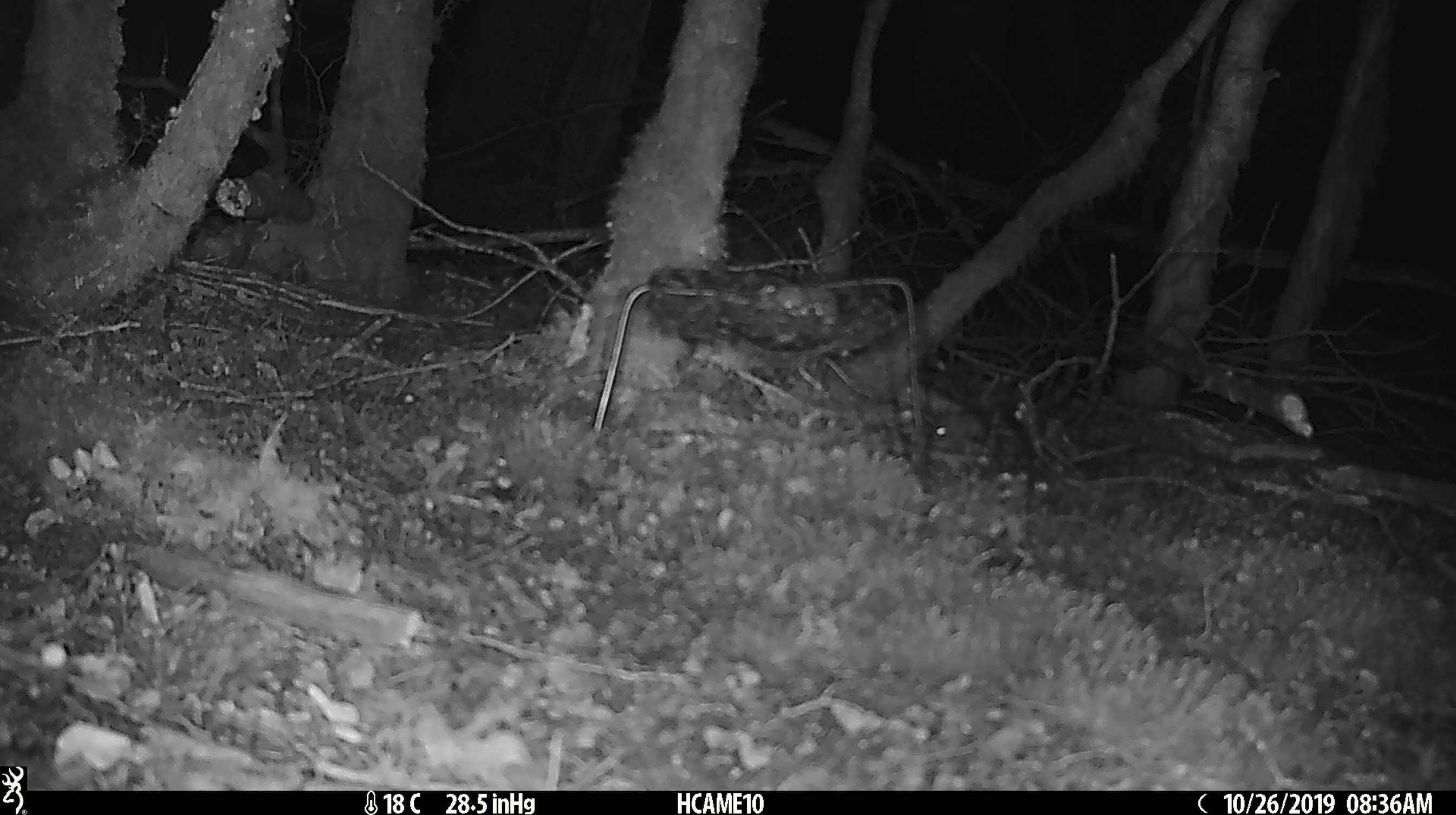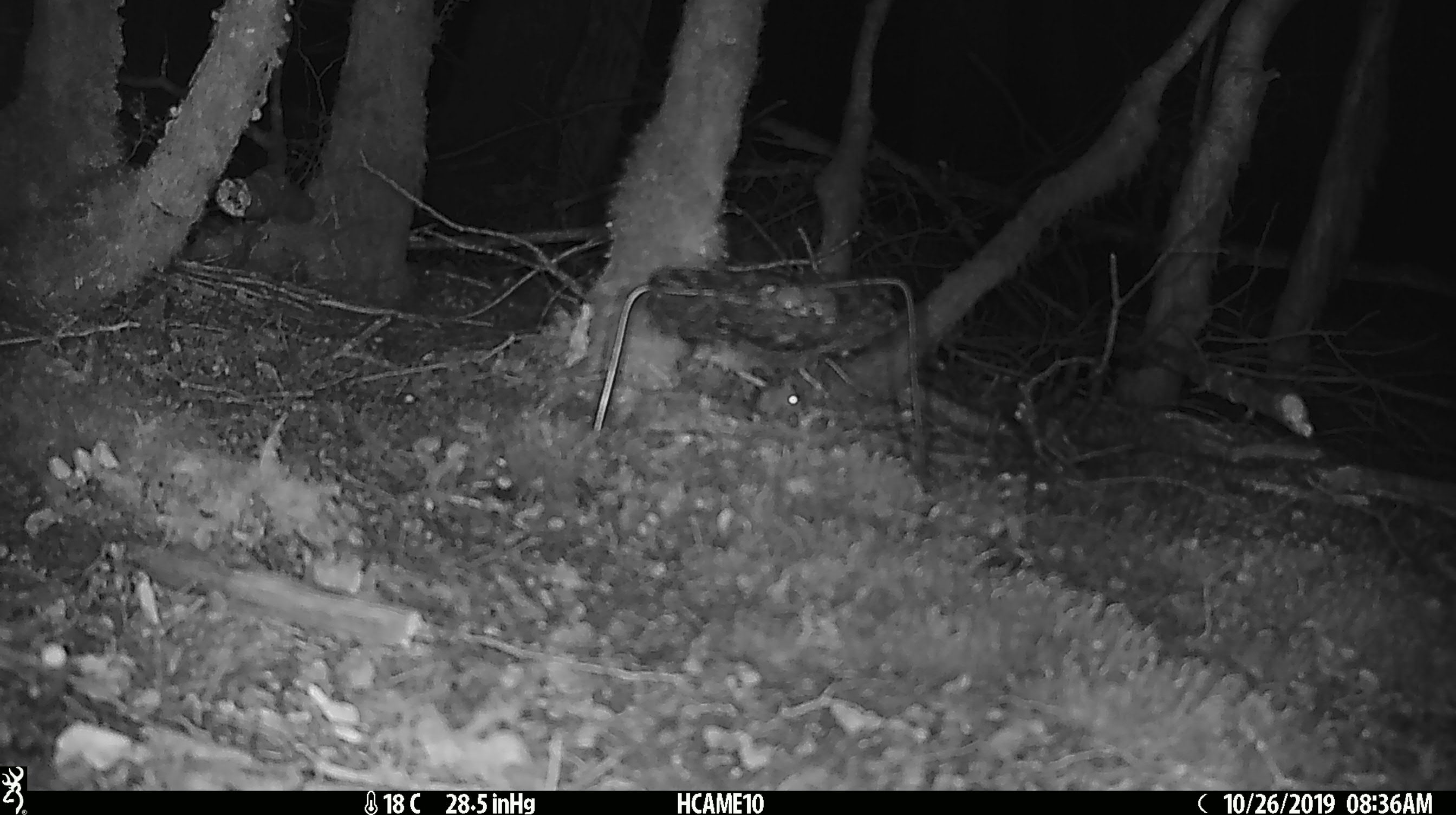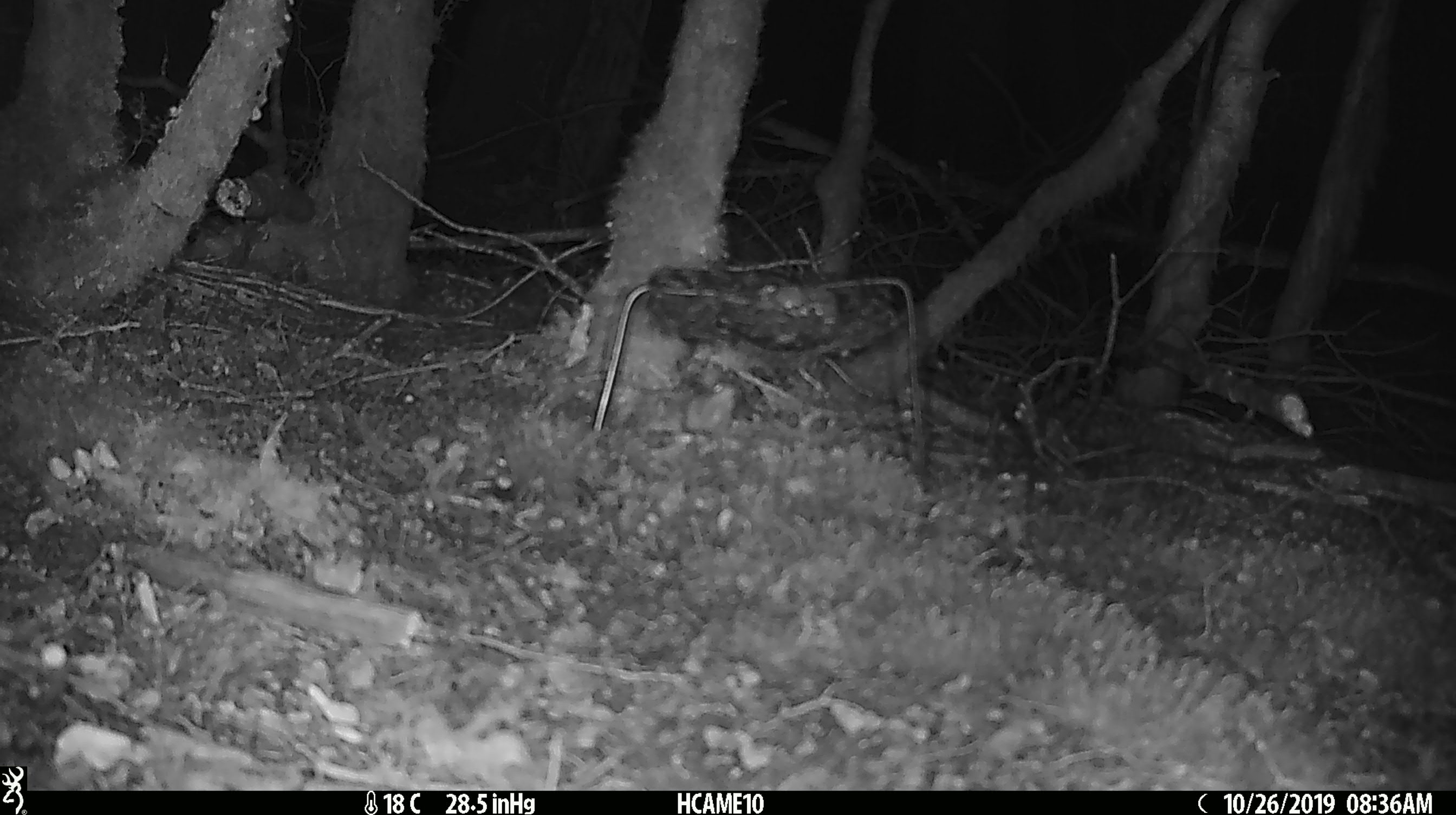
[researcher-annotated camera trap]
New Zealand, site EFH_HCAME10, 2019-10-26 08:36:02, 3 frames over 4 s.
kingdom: Animalia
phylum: Chordata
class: Mammalia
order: Rodentia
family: Muridae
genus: Mus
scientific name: Mus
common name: mouse